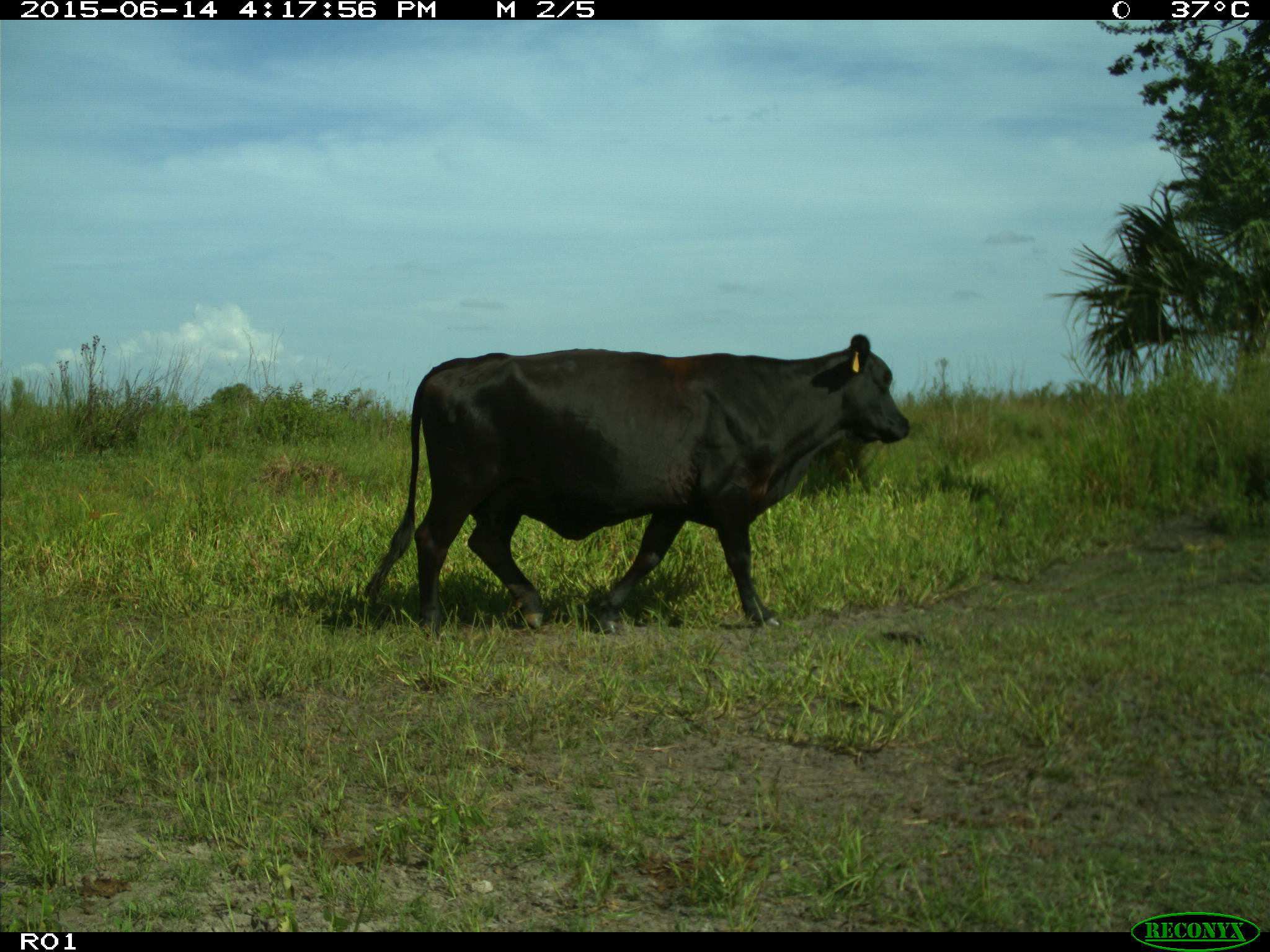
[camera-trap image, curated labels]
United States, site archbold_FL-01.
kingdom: Animalia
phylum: Chordata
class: Mammalia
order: Artiodactyla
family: Bovidae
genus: Bos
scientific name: Bos taurus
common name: domestic cow